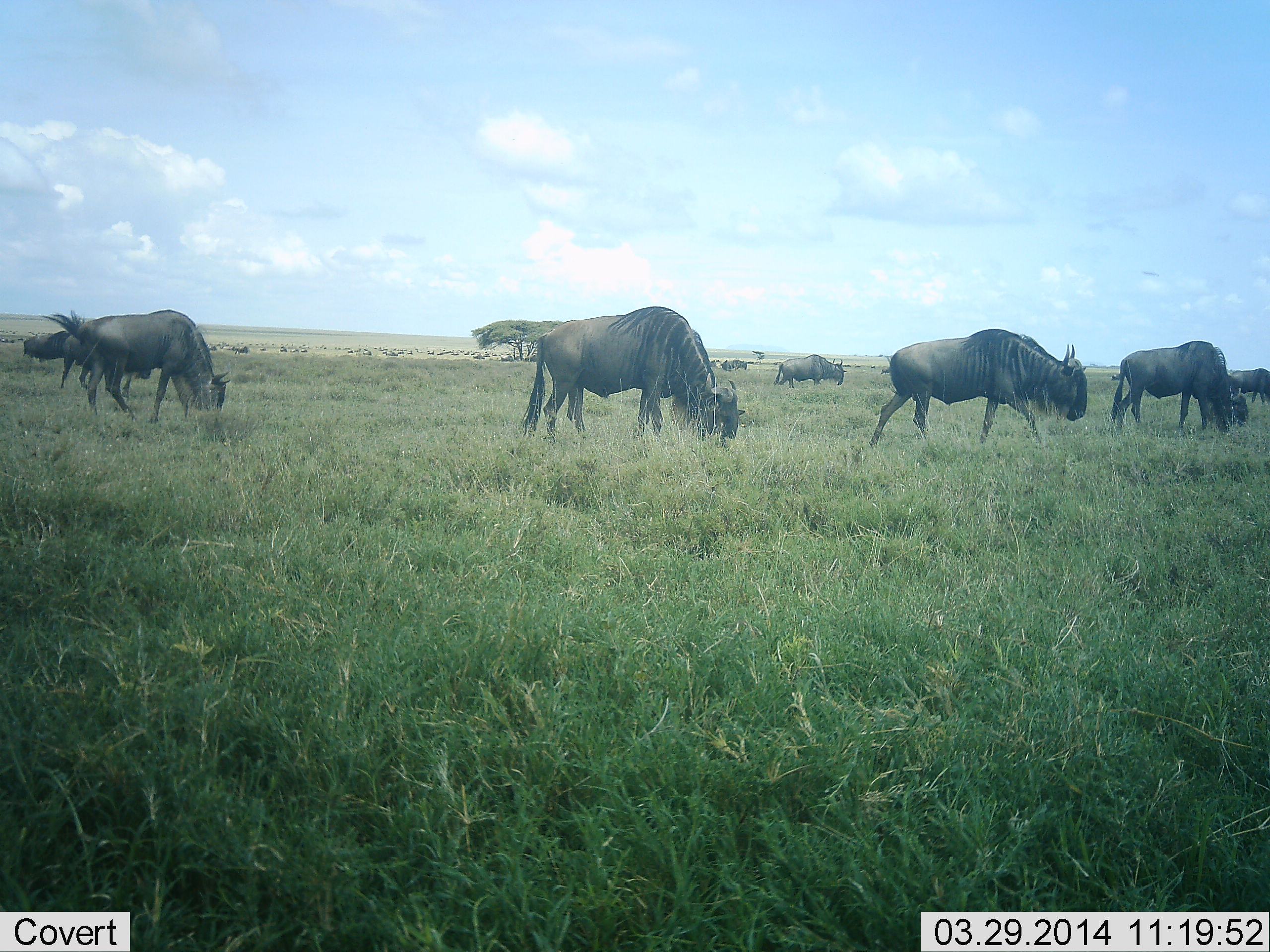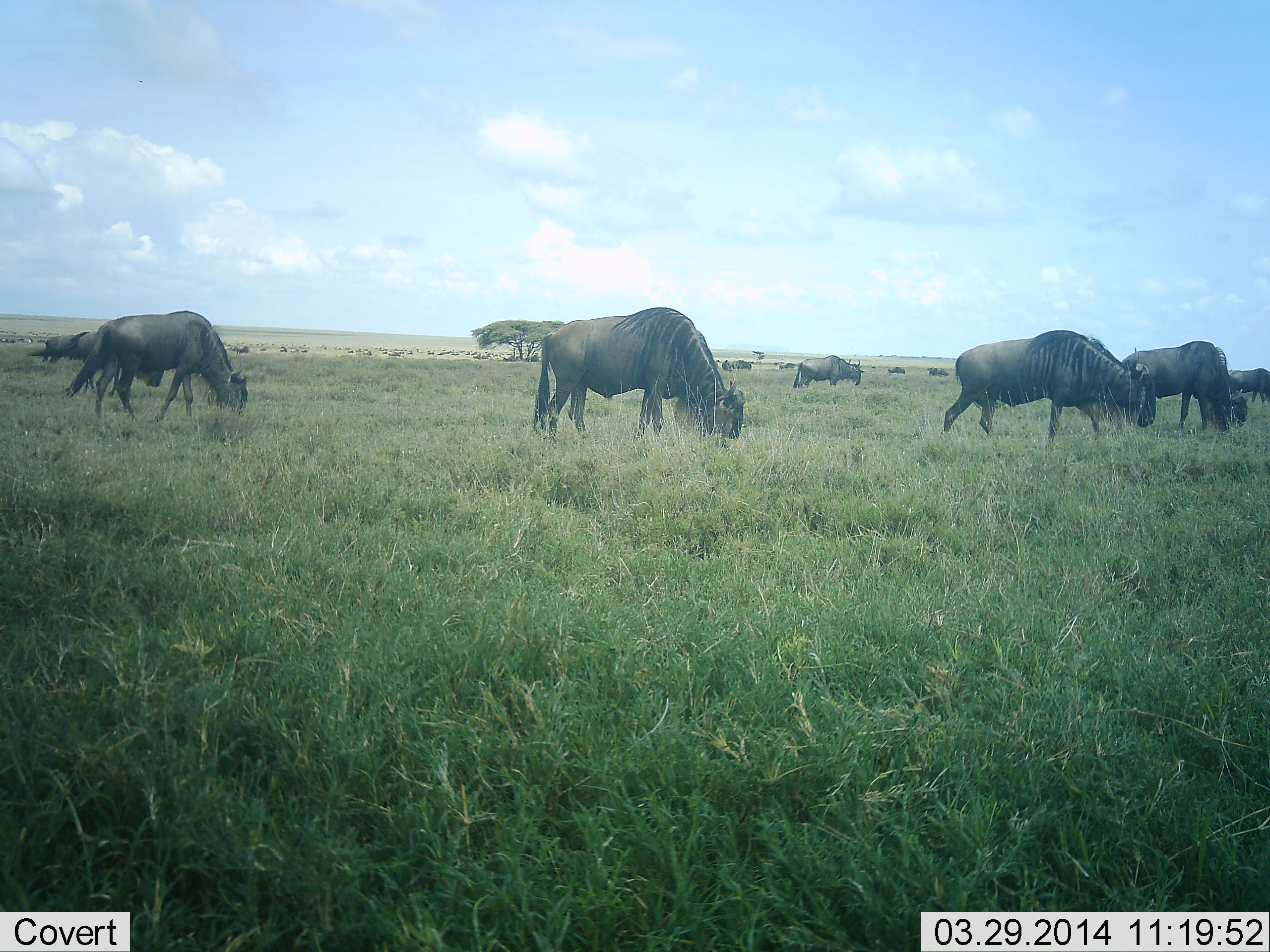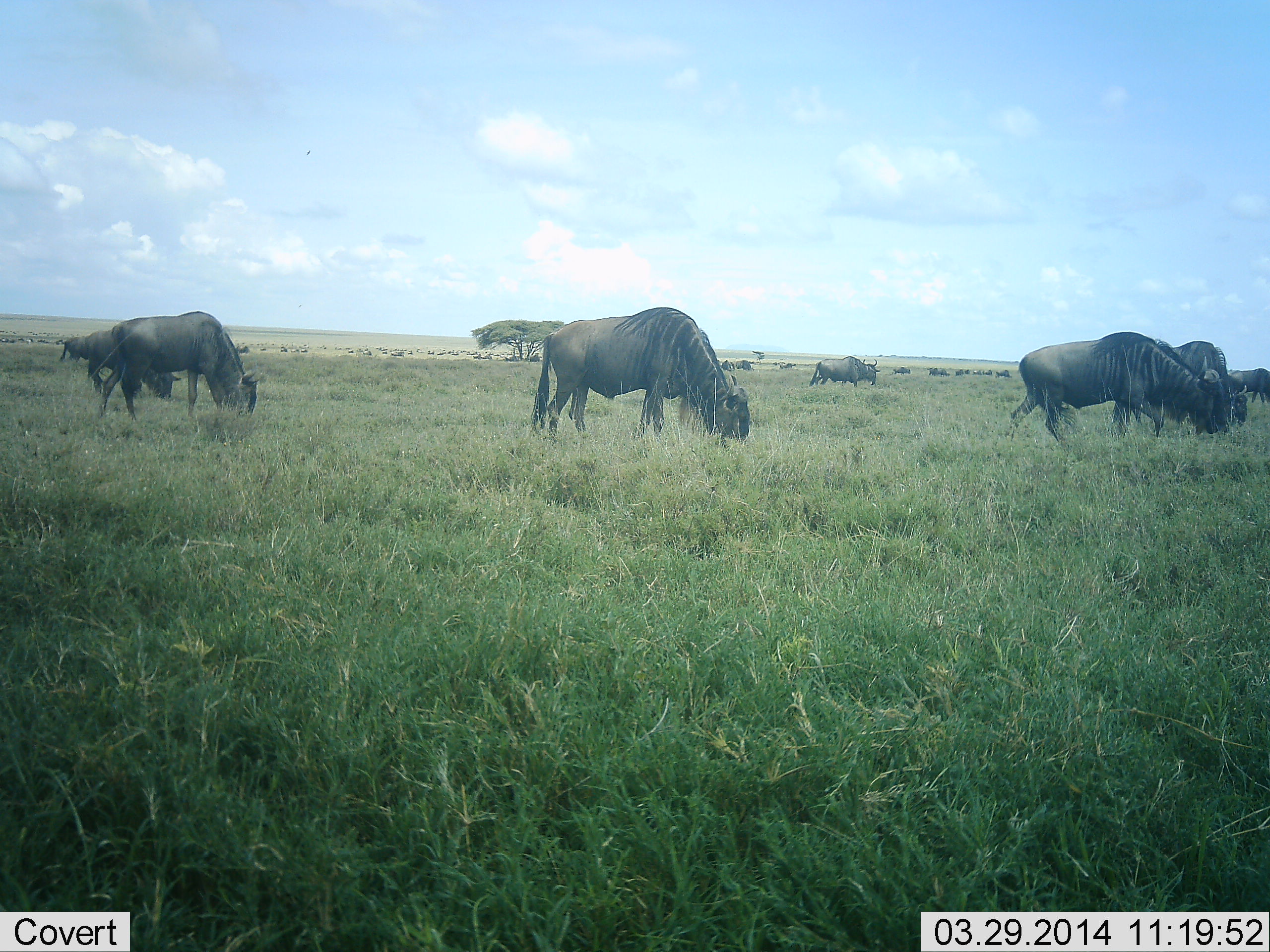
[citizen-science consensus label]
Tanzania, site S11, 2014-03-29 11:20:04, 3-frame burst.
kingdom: Animalia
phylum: Chordata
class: Mammalia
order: Artiodactyla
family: Bovidae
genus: Connochaetes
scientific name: Connochaetes taurinus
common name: blue wildebeest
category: wildebeest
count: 11-50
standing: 30%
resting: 0%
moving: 70%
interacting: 0%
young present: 0%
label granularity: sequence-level